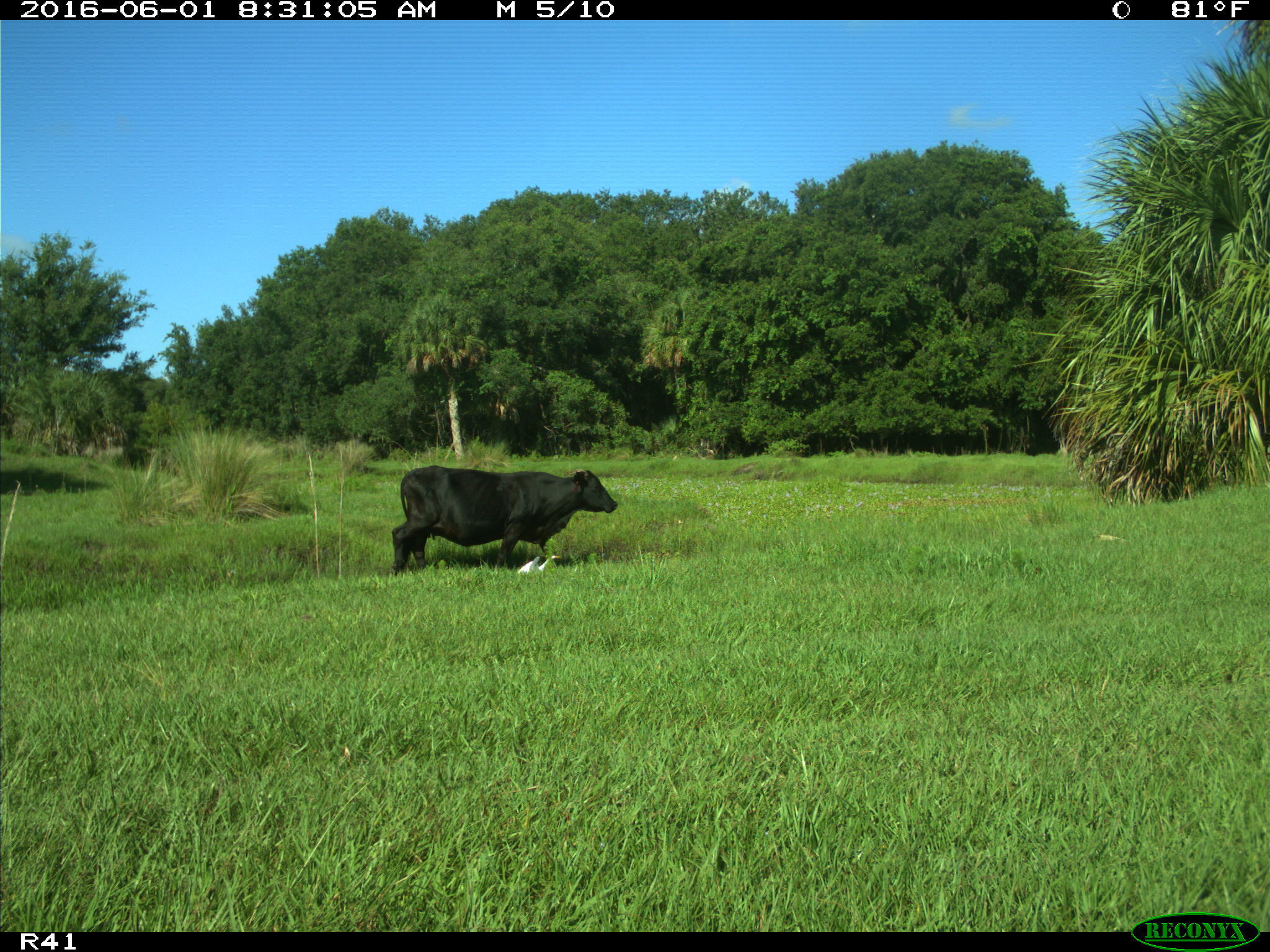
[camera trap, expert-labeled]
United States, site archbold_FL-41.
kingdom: Animalia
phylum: Chordata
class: Mammalia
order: Artiodactyla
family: Bovidae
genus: Bos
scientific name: Bos taurus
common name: domestic cow